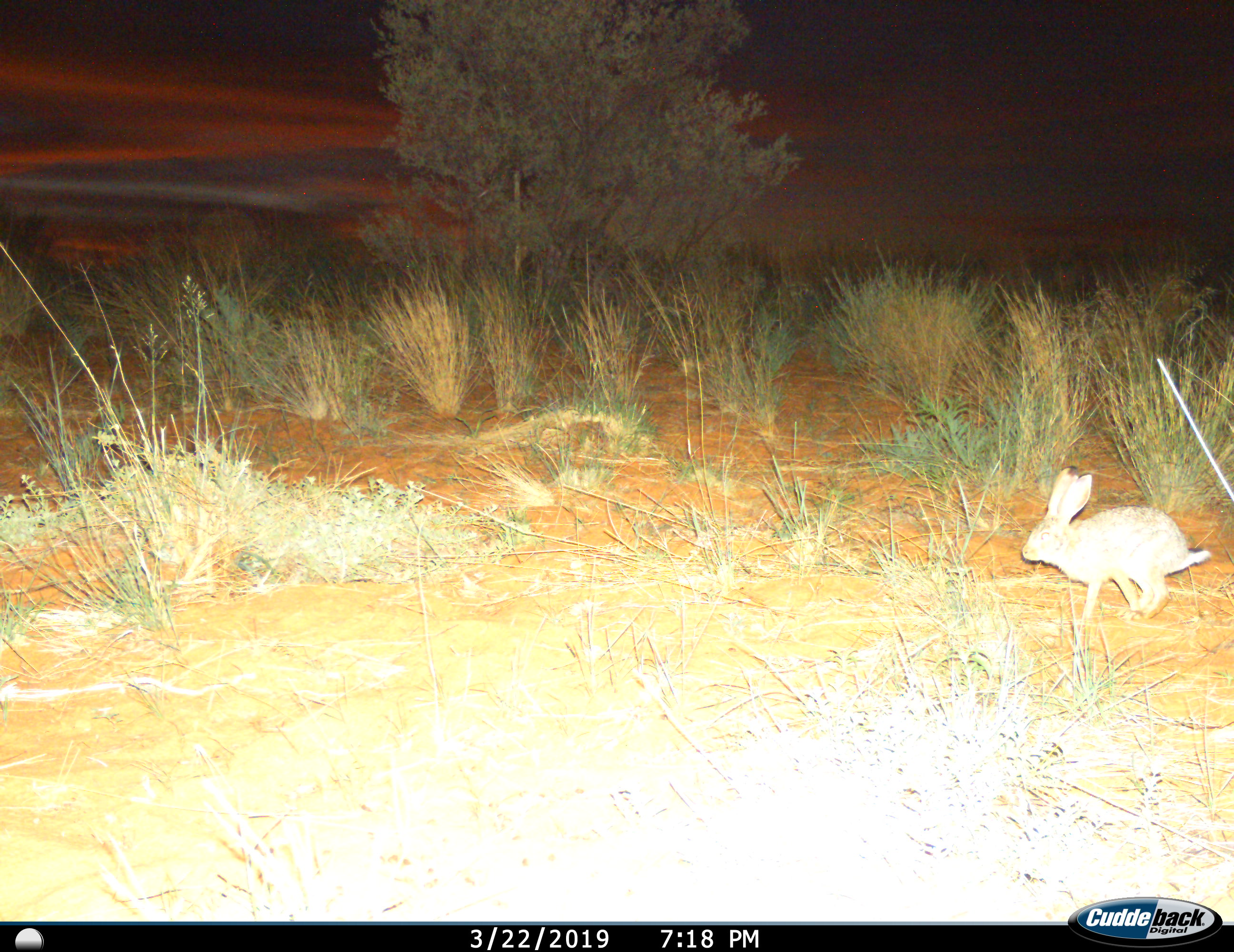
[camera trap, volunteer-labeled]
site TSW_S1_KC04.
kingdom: Animalia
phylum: Chordata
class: Mammalia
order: Lagomorpha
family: Leporidae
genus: Lepus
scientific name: Lepus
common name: hare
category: hareunknown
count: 1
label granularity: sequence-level